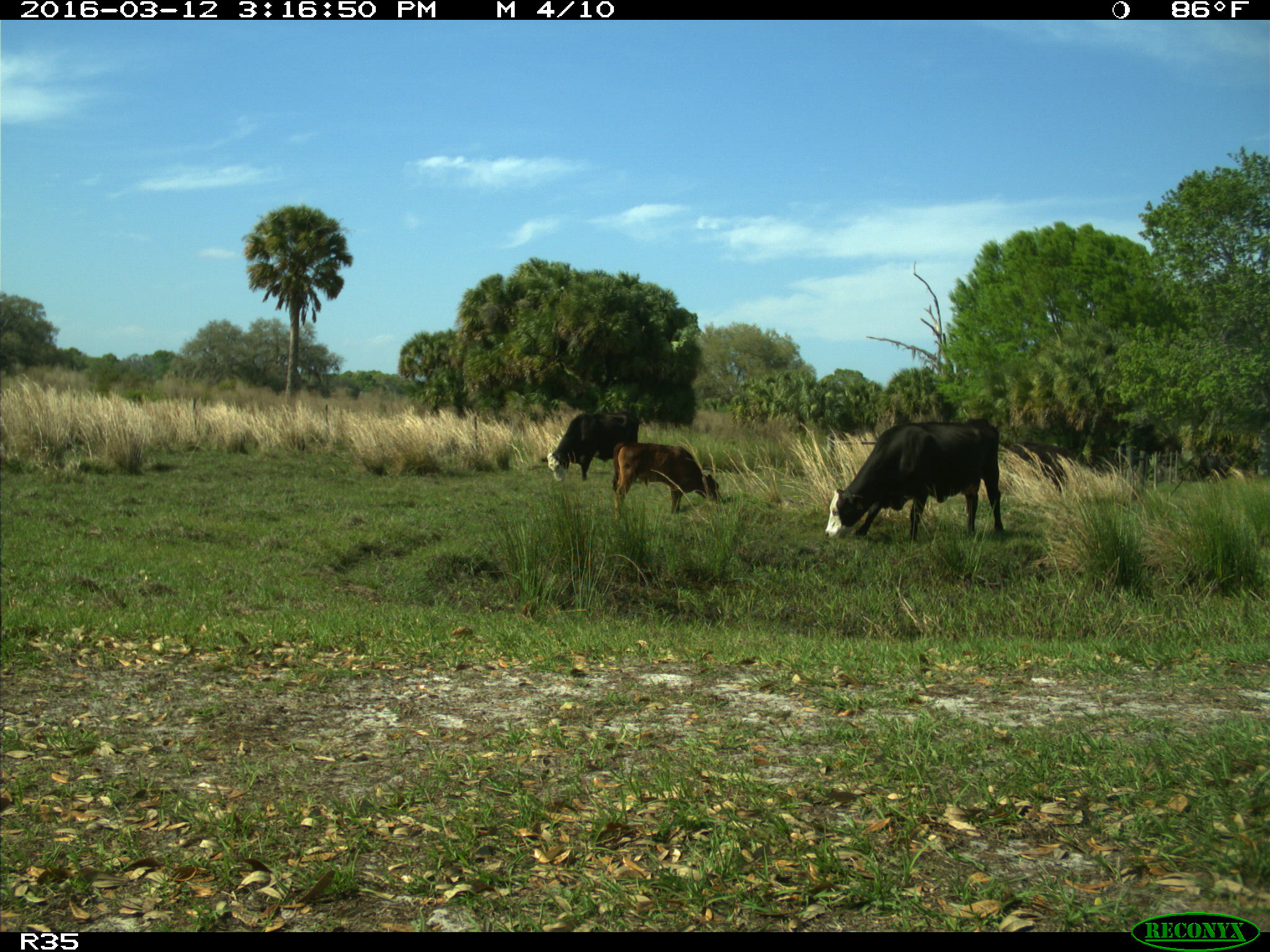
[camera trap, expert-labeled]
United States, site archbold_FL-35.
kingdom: Animalia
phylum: Chordata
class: Mammalia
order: Artiodactyla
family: Bovidae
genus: Bos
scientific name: Bos taurus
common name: domestic cow